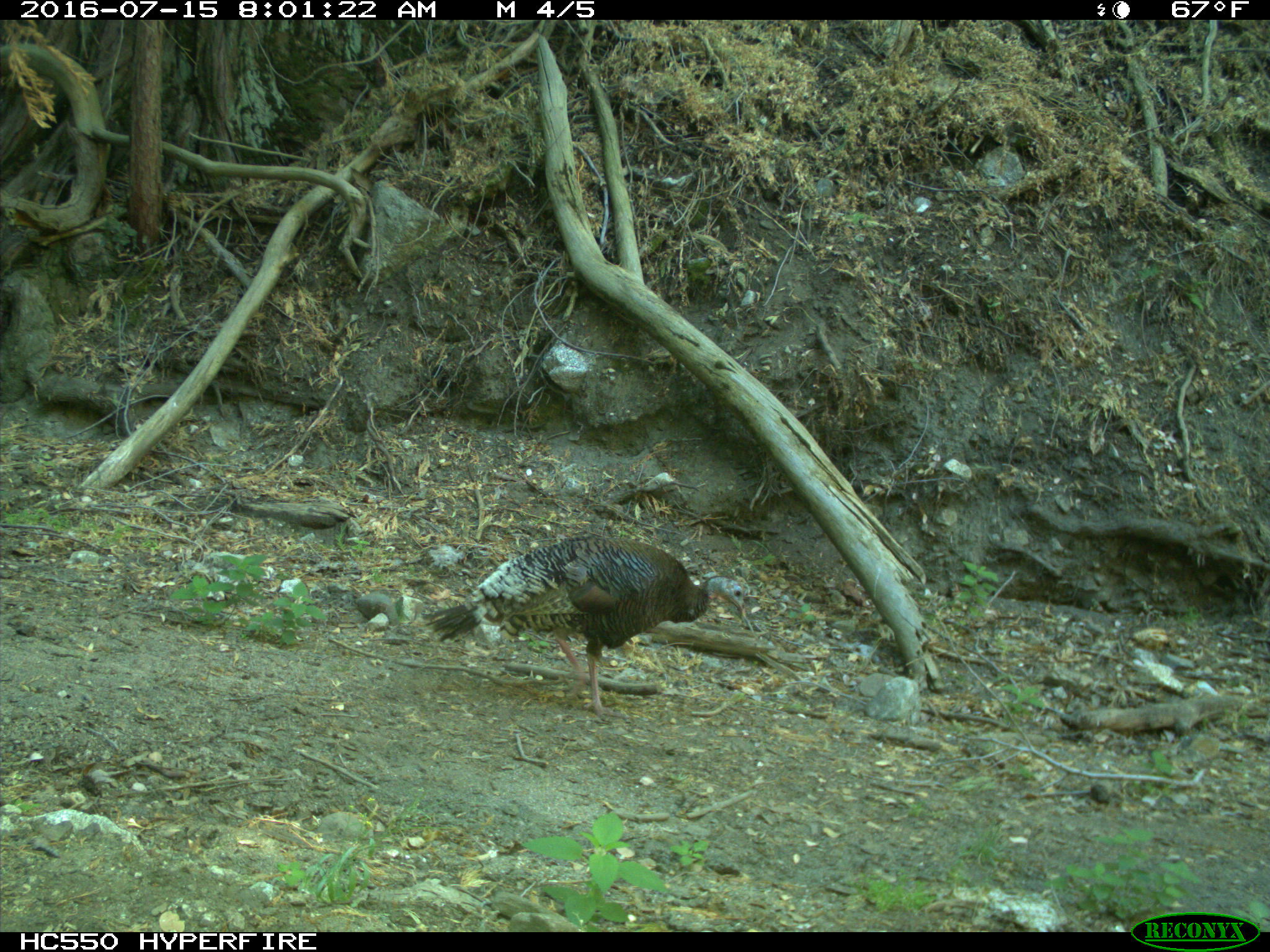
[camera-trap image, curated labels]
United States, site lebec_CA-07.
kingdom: Animalia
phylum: Chordata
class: Aves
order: Galliformes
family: Phasianidae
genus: Meleagris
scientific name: Meleagris gallopavo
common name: wild turkey